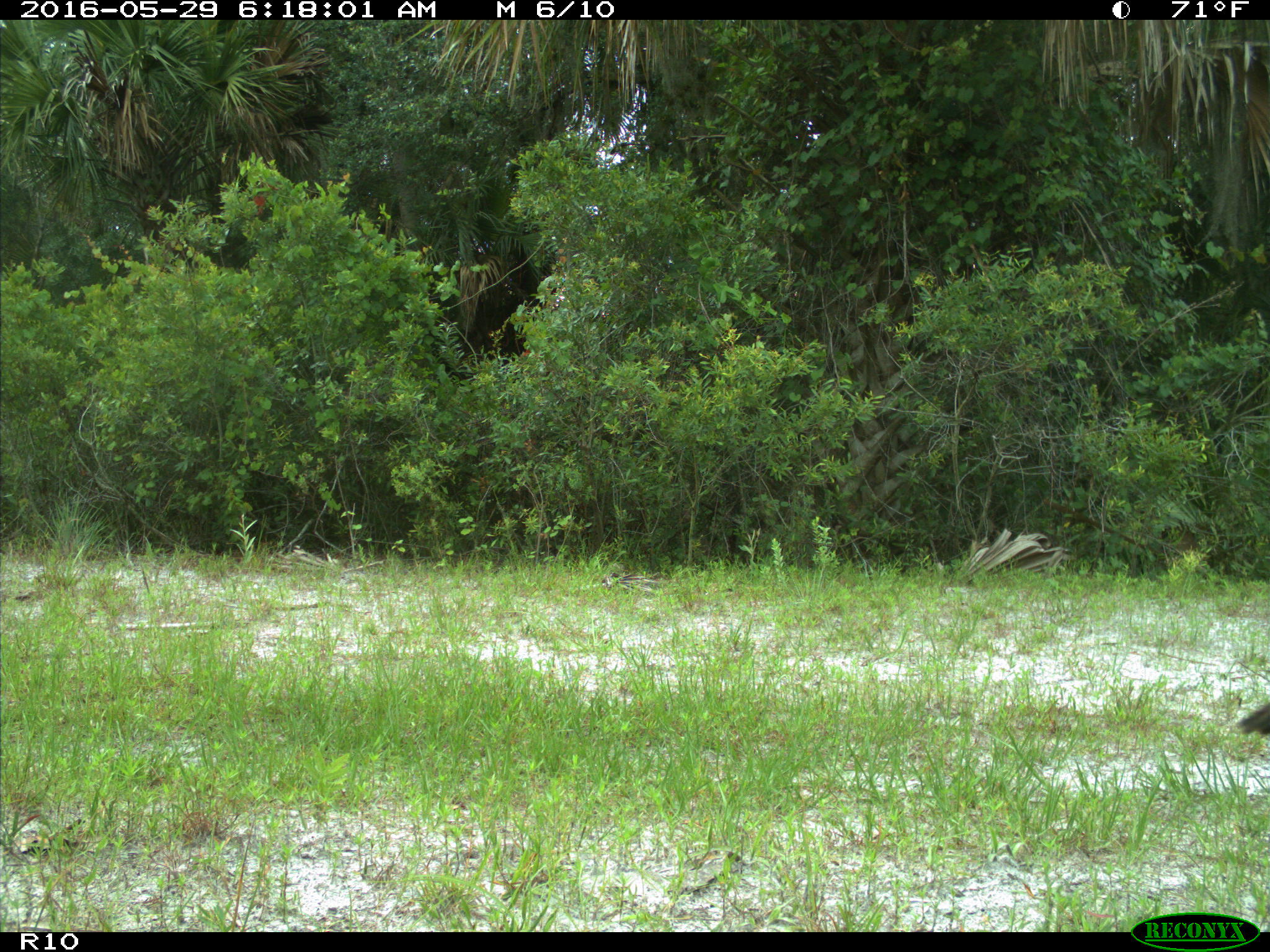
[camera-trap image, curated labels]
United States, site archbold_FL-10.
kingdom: Animalia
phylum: Chordata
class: Aves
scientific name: Aves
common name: birds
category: unidentified bird